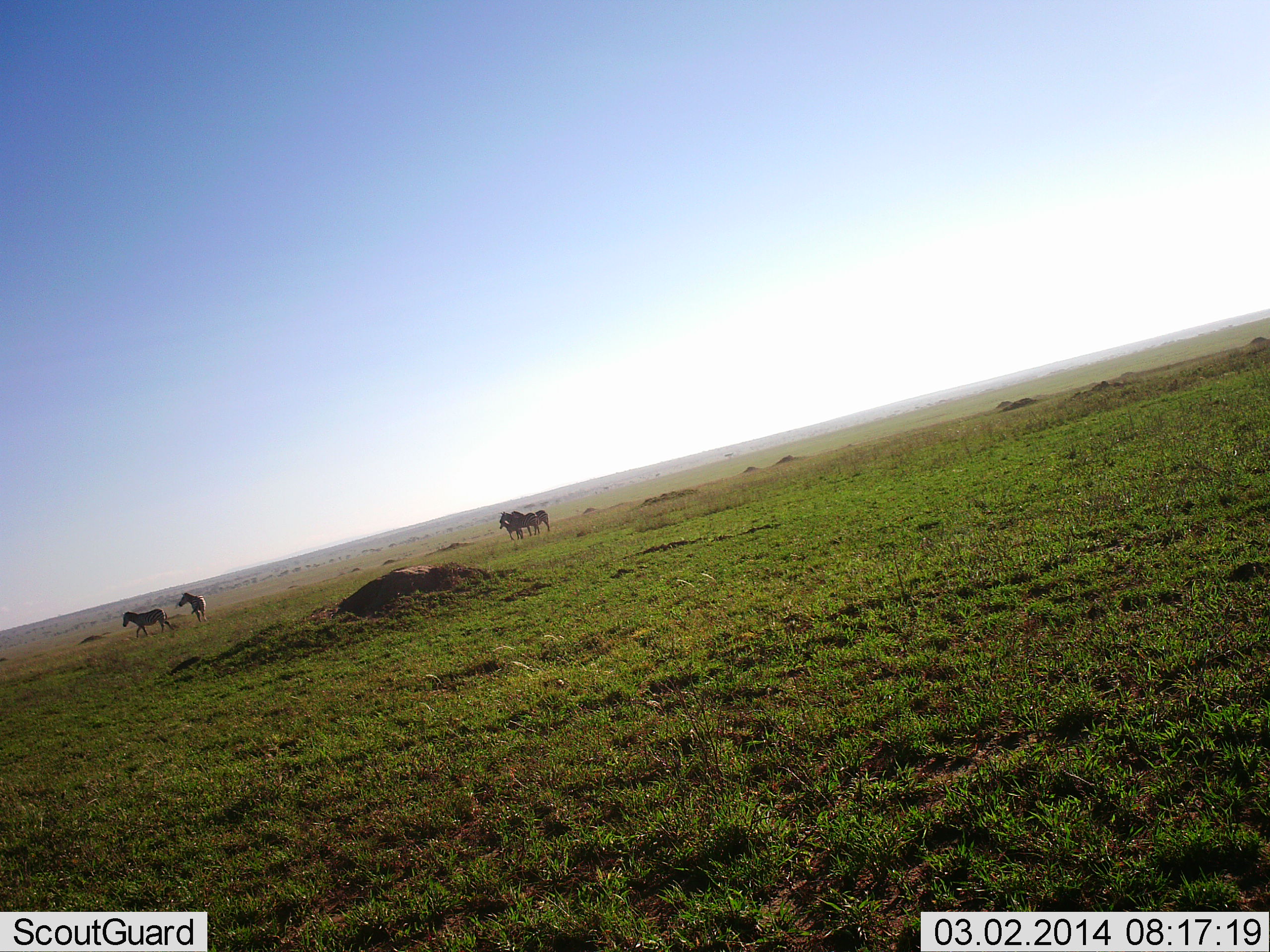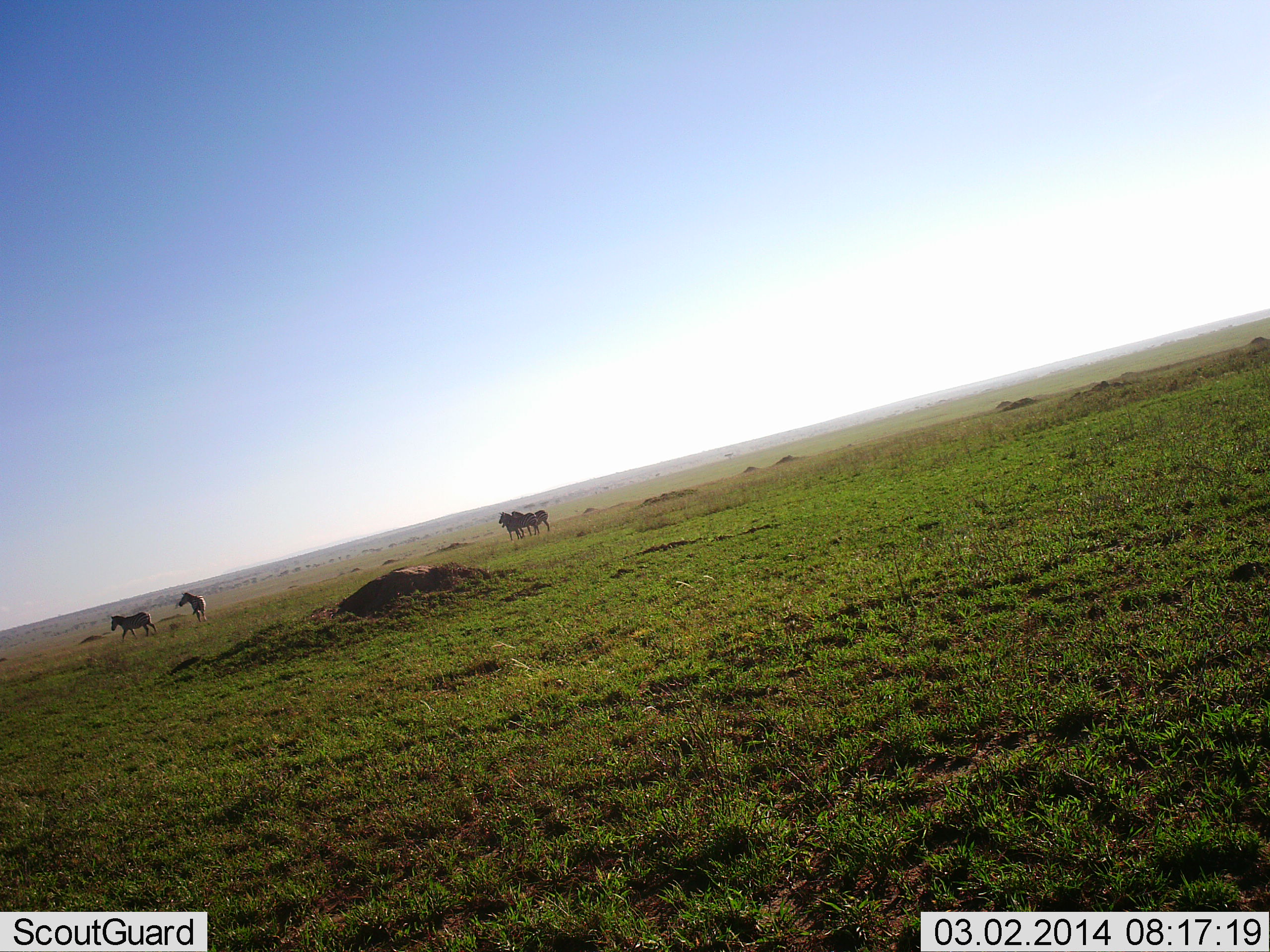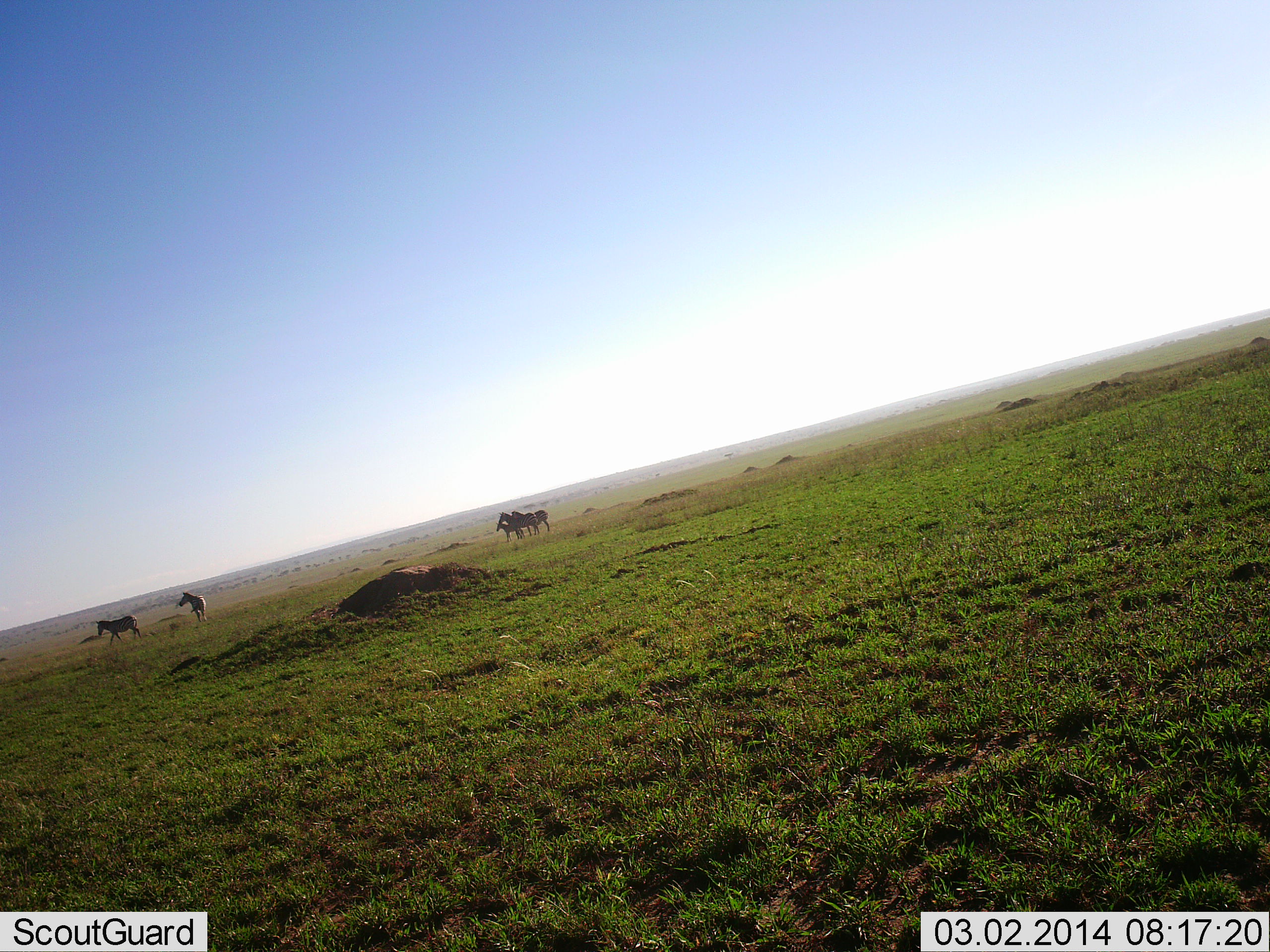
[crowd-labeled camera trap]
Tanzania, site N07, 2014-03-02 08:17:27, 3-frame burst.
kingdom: Animalia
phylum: Chordata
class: Mammalia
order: Perissodactyla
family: Equidae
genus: Equus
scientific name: Equus quagga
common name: plains zebra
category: zebra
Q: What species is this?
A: Zebra (plains zebra) (Equus quagga).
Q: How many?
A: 5.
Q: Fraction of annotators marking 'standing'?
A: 64%.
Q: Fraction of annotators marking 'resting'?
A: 0%.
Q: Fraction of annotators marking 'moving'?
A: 91%.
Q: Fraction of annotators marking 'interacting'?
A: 9%.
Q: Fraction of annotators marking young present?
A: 27%.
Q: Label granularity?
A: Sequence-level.